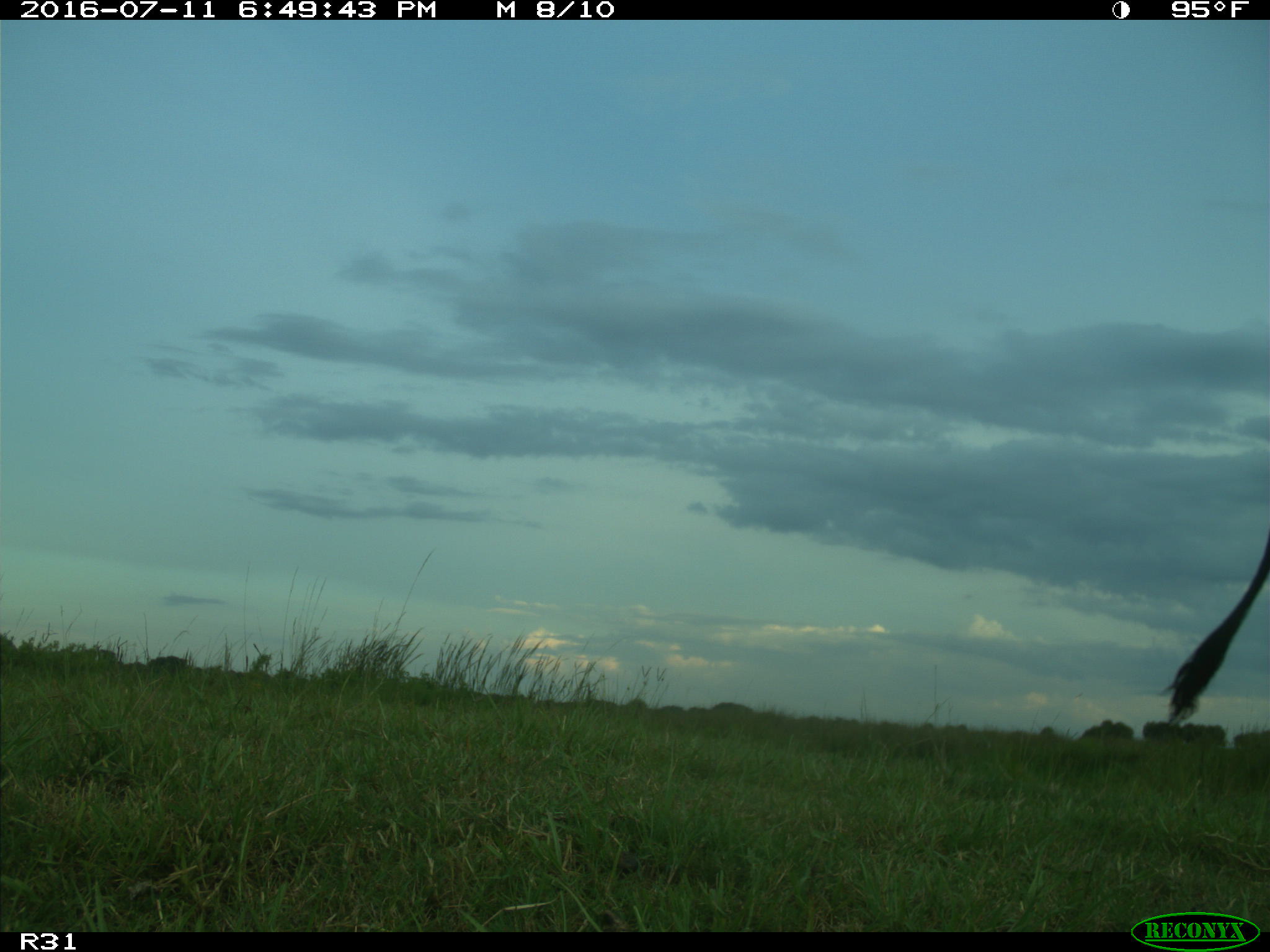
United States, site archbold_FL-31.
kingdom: Animalia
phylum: Chordata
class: Mammalia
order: Artiodactyla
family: Bovidae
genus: Bos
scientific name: Bos taurus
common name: domestic cow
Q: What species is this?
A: Bos taurus (domestic cow).